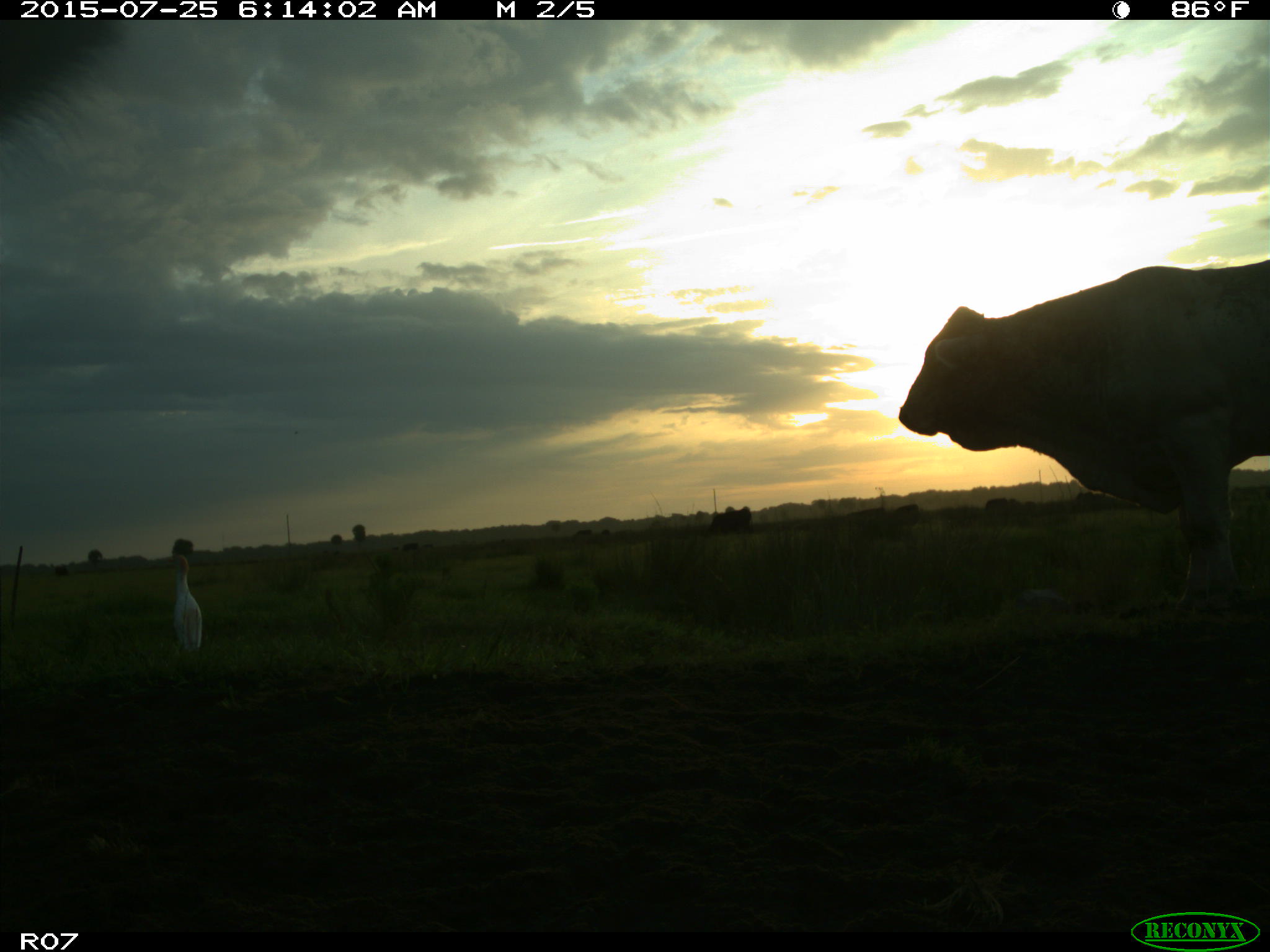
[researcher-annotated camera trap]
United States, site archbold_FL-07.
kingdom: Animalia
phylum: Chordata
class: Mammalia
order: Artiodactyla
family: Bovidae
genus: Bos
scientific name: Bos taurus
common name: domestic cow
Bos taurus (domestic cow).